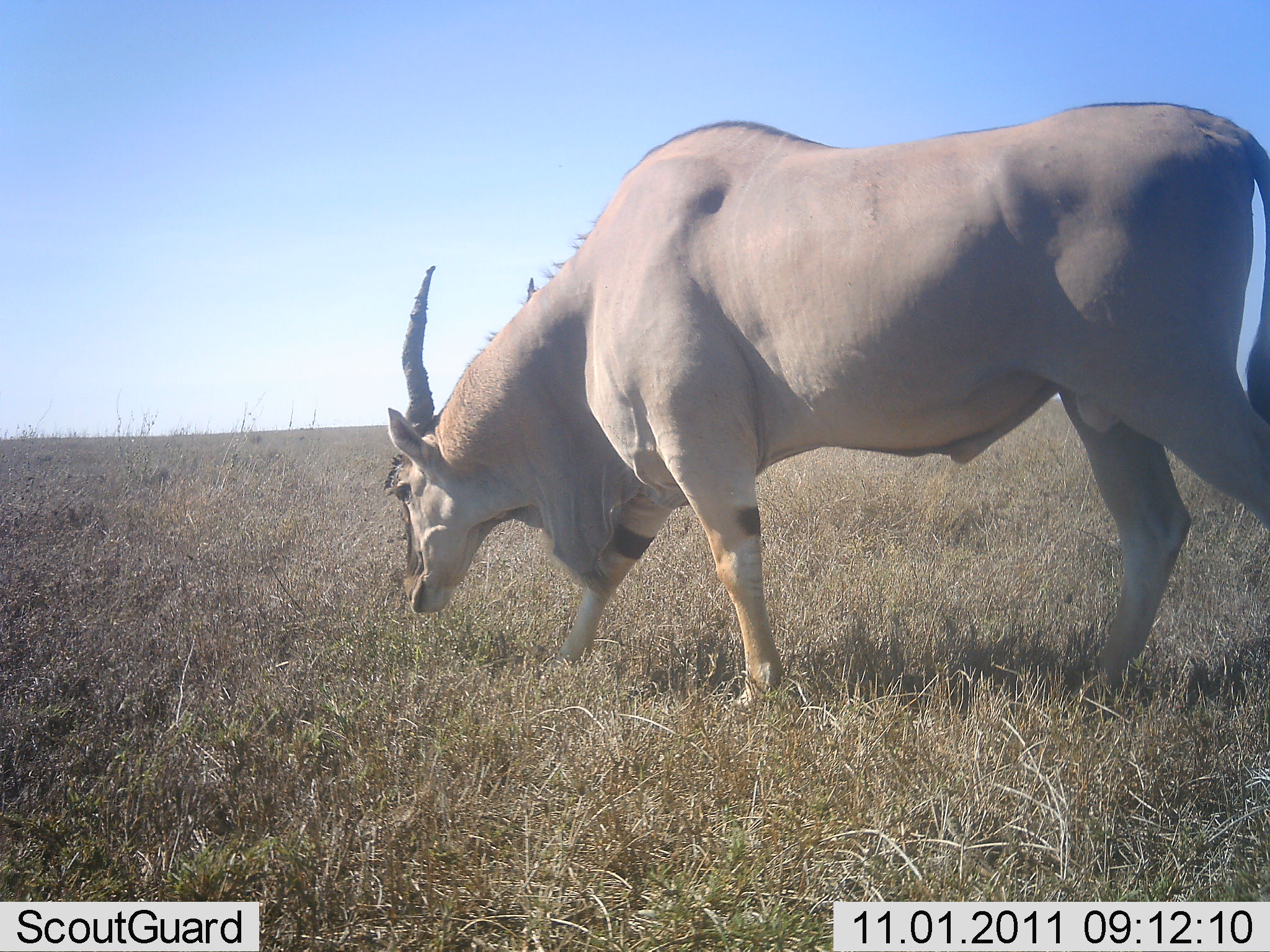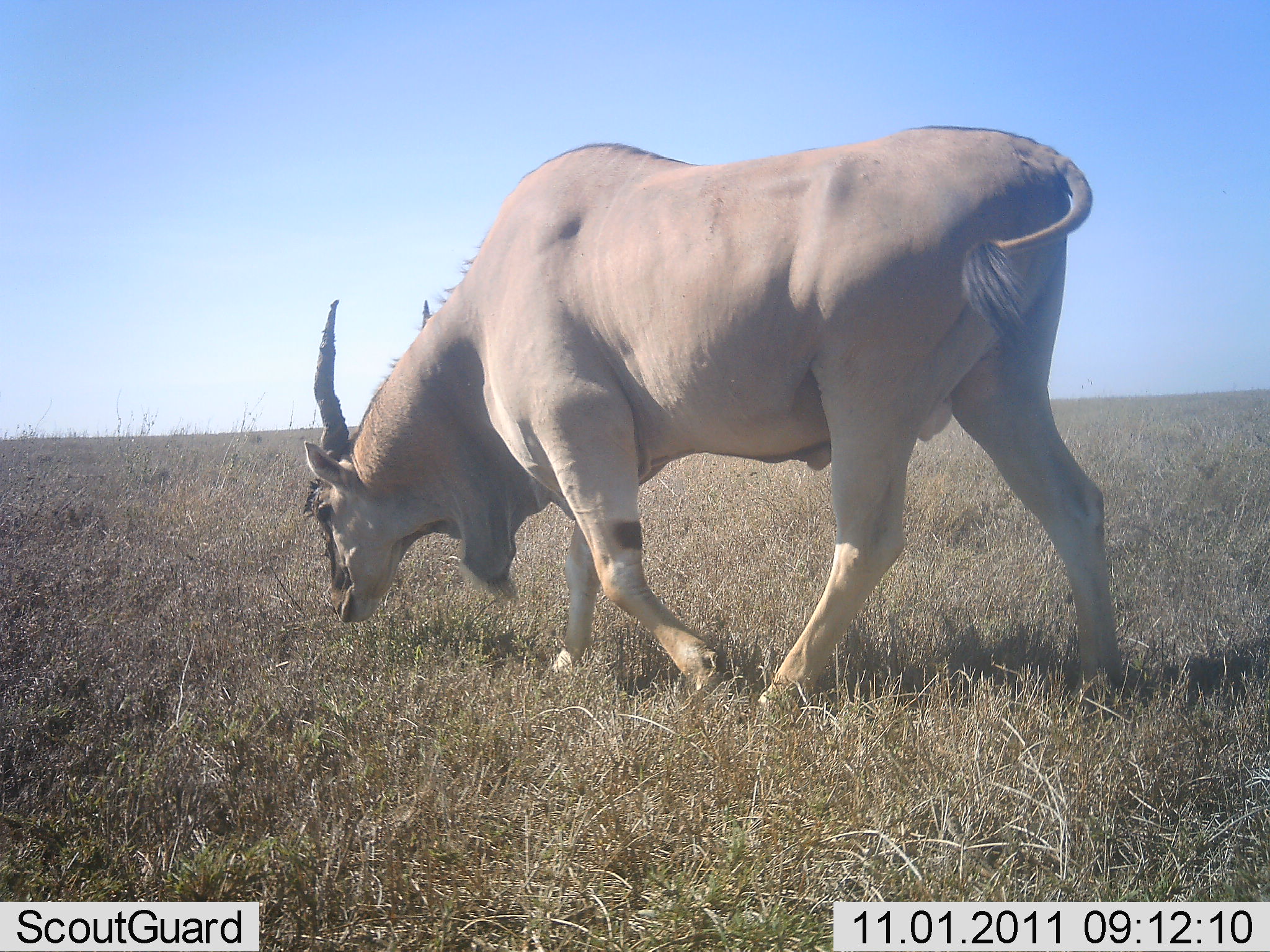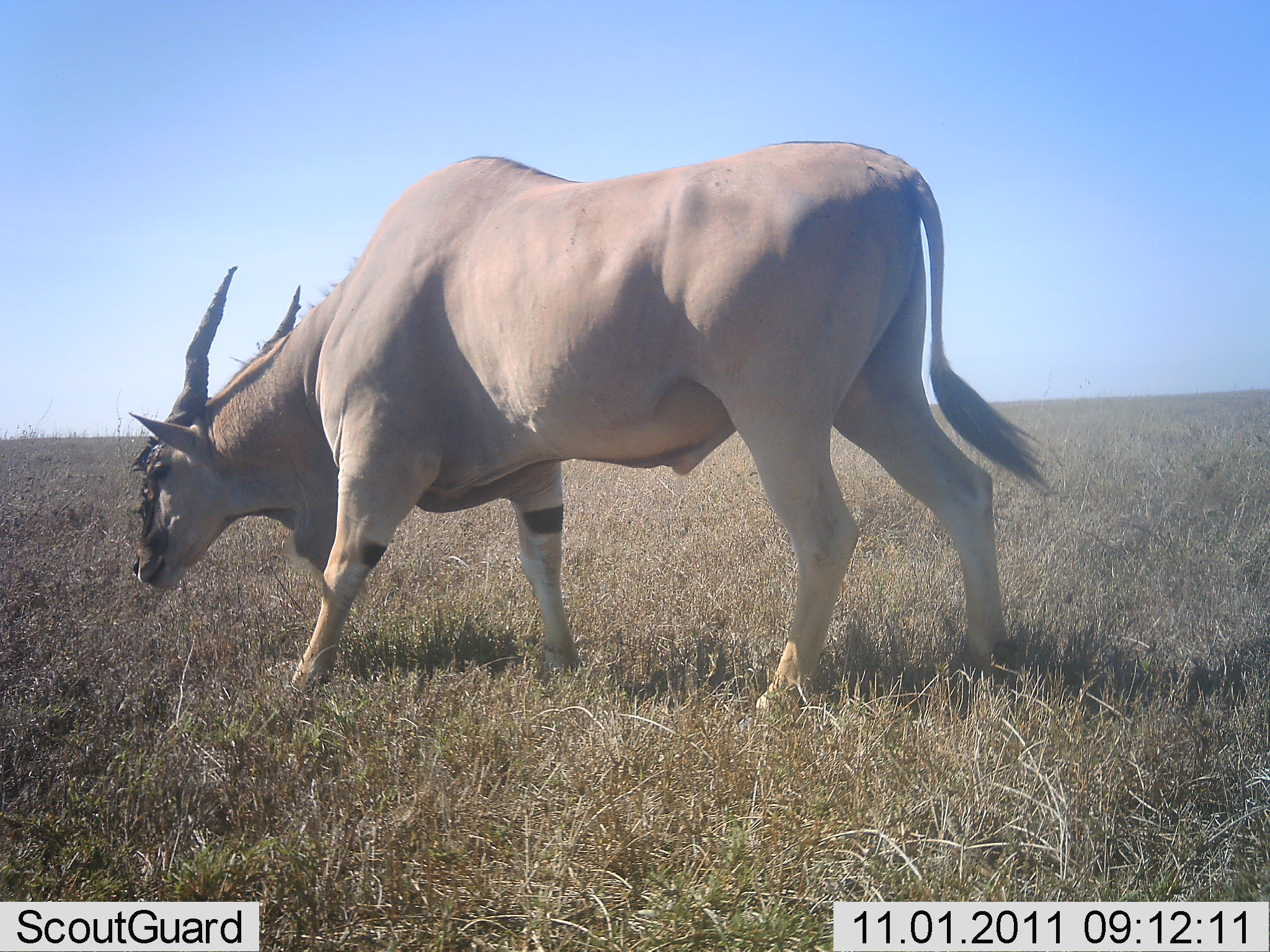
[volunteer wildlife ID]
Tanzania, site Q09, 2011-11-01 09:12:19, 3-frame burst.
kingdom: Animalia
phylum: Chordata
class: Mammalia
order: Artiodactyla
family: Bovidae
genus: Tragelaphus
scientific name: Tragelaphus oryx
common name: eland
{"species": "eland (Tragelaphus oryx)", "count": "1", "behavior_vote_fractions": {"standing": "0%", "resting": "0%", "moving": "67%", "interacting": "0%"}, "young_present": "0%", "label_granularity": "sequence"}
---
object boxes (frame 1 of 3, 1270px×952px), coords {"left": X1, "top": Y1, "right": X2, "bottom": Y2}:
animal: {"left": 385, "top": 99, "right": 1269, "bottom": 727}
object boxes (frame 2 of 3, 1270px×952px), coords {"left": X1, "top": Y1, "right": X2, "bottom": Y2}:
animal: {"left": 300, "top": 122, "right": 1126, "bottom": 723}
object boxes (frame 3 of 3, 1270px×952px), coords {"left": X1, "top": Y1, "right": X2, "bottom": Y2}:
animal: {"left": 127, "top": 138, "right": 1055, "bottom": 731}